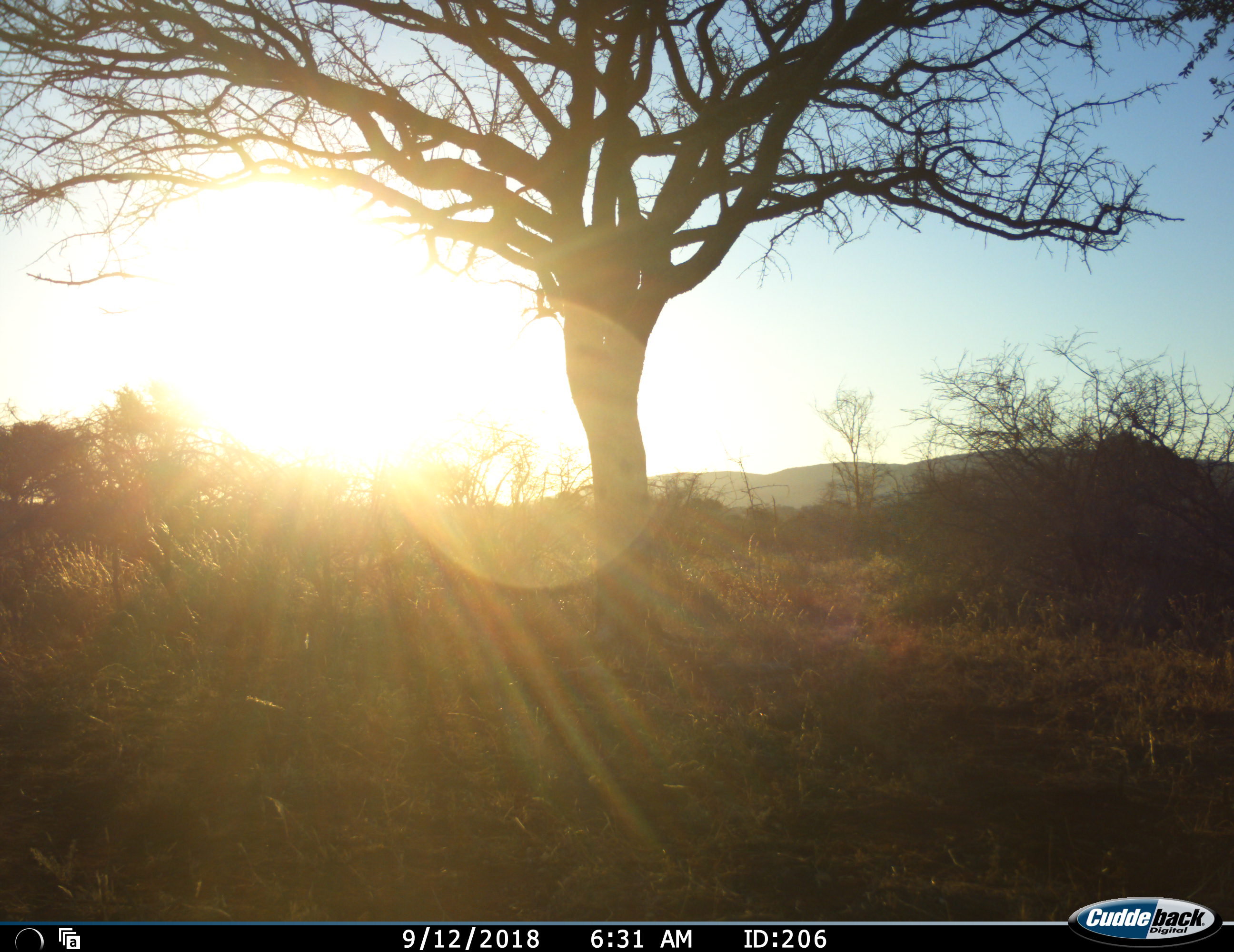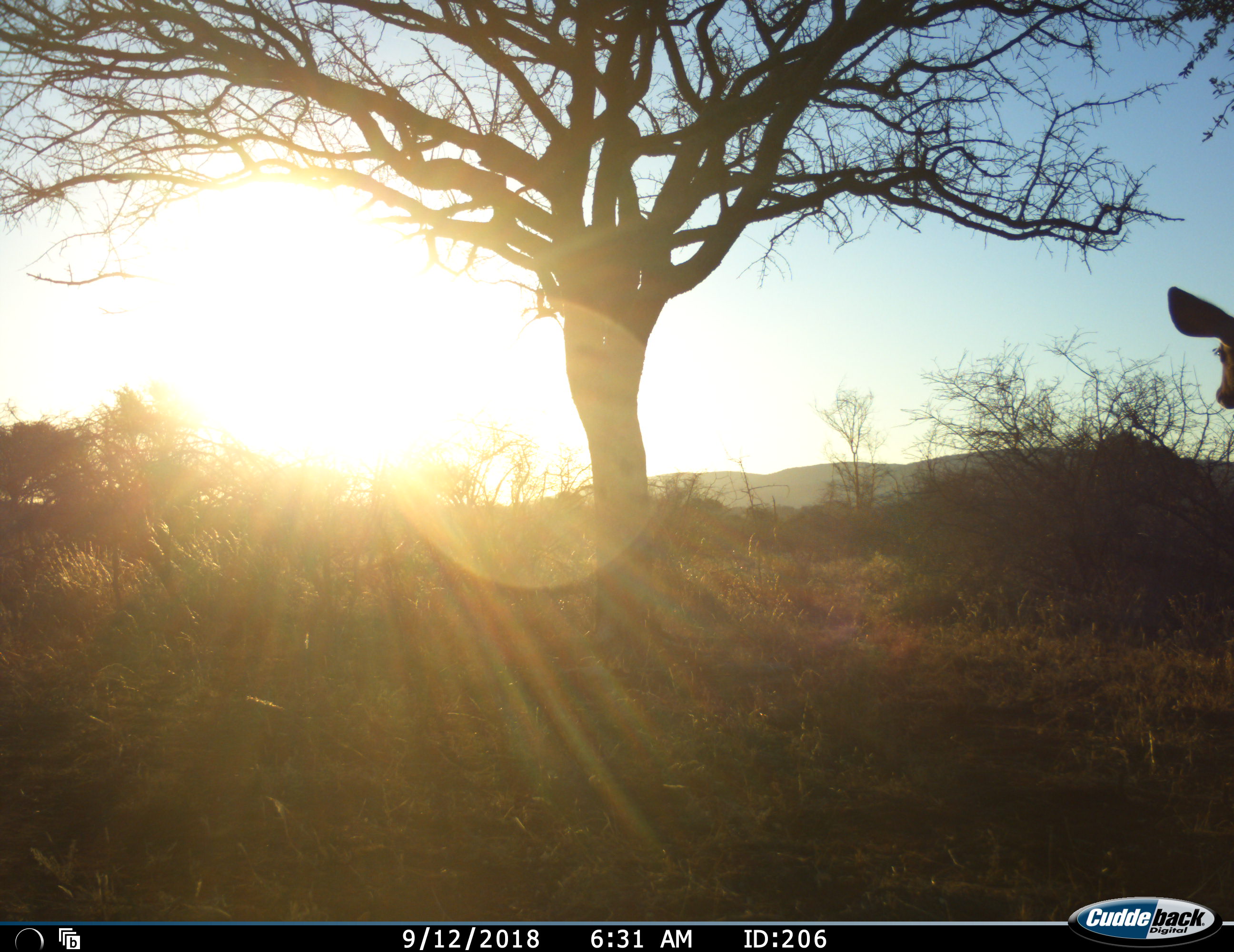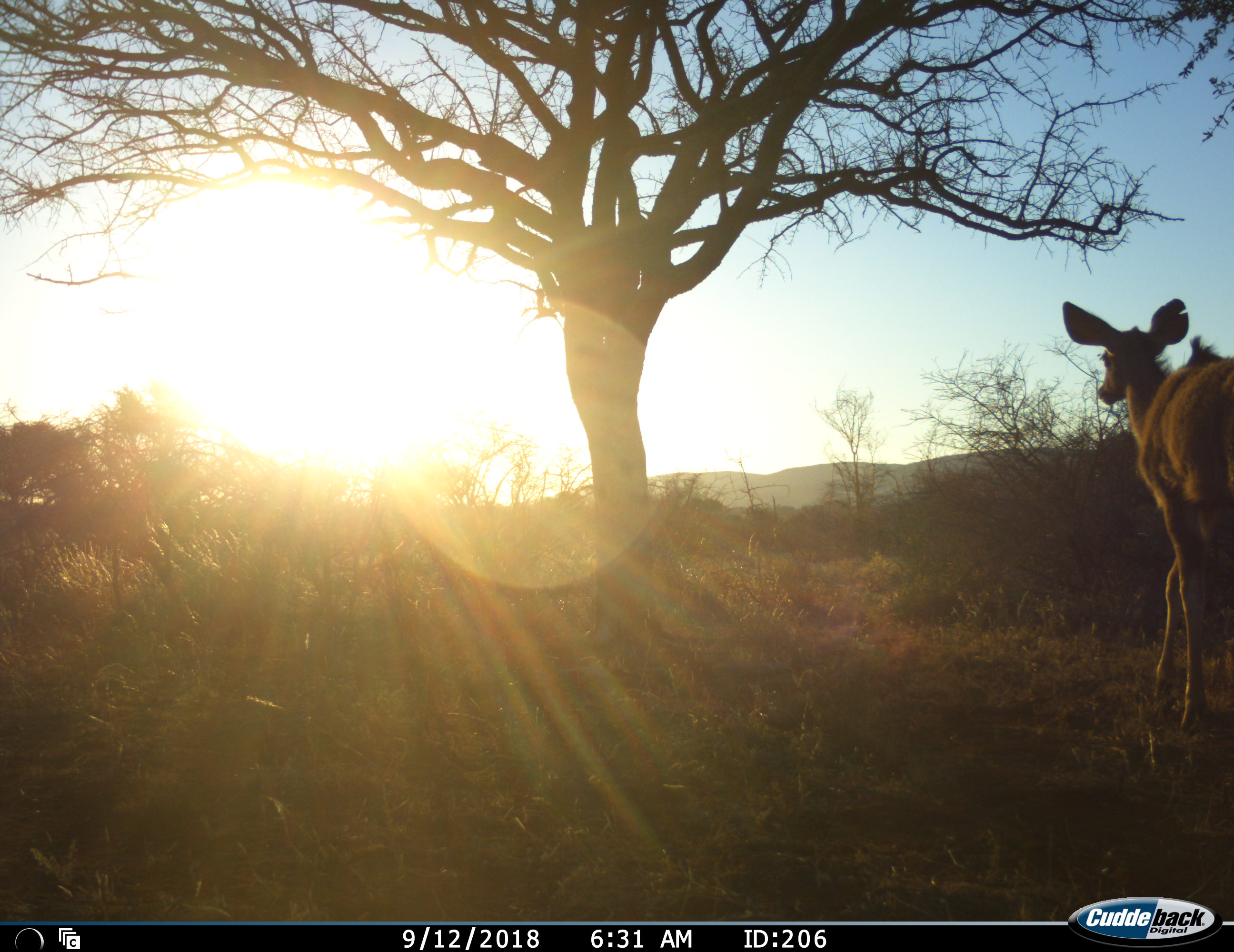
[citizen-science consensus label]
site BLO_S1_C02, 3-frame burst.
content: unidentified animal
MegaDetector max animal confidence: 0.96